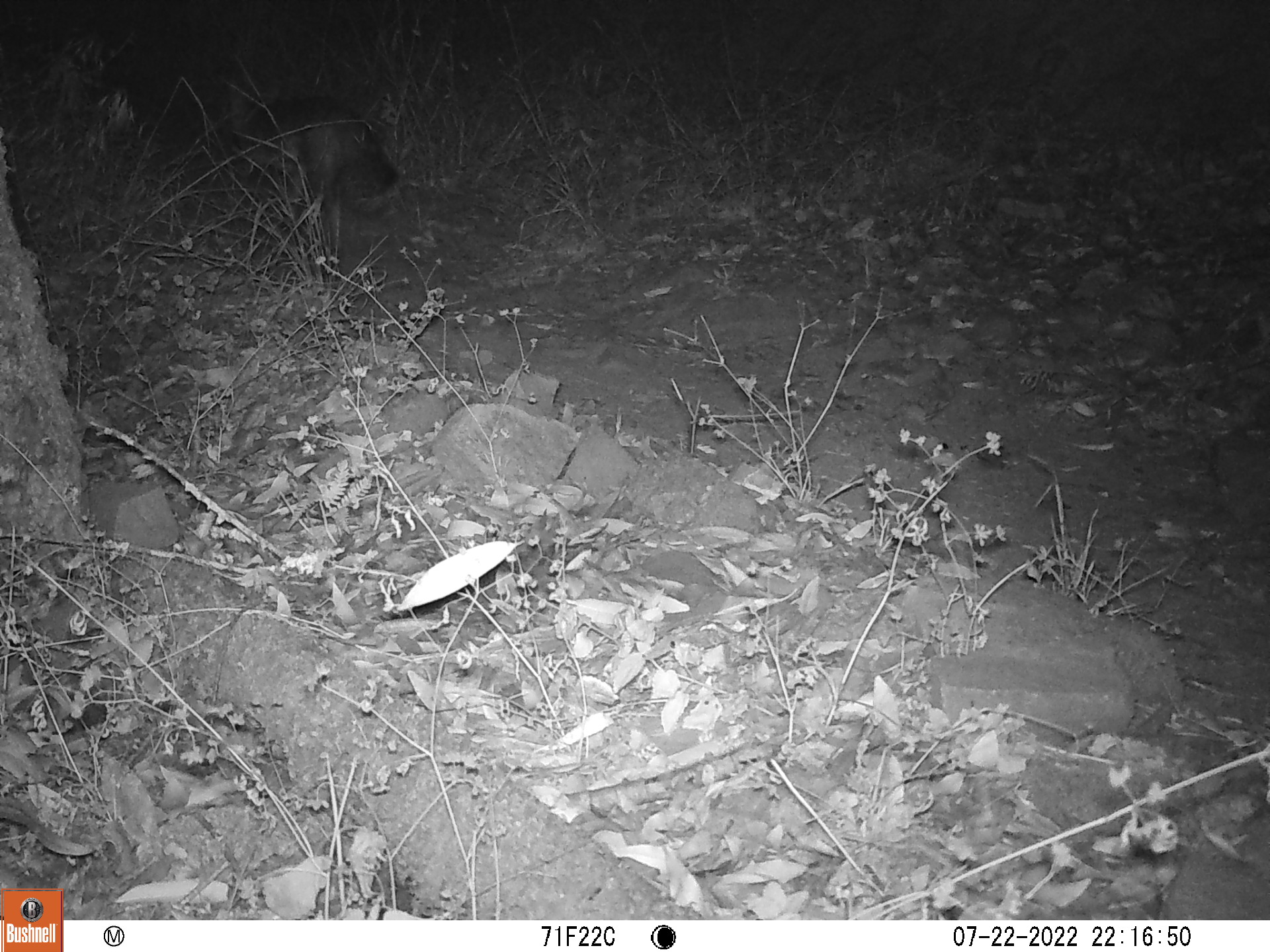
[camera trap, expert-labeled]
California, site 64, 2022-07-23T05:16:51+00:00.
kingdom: Animalia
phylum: Chordata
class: Mammalia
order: Carnivora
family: Canidae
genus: Urocyon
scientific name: Urocyon cinereoargenteus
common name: gray fox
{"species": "gray fox (Urocyon cinereoargenteus)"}